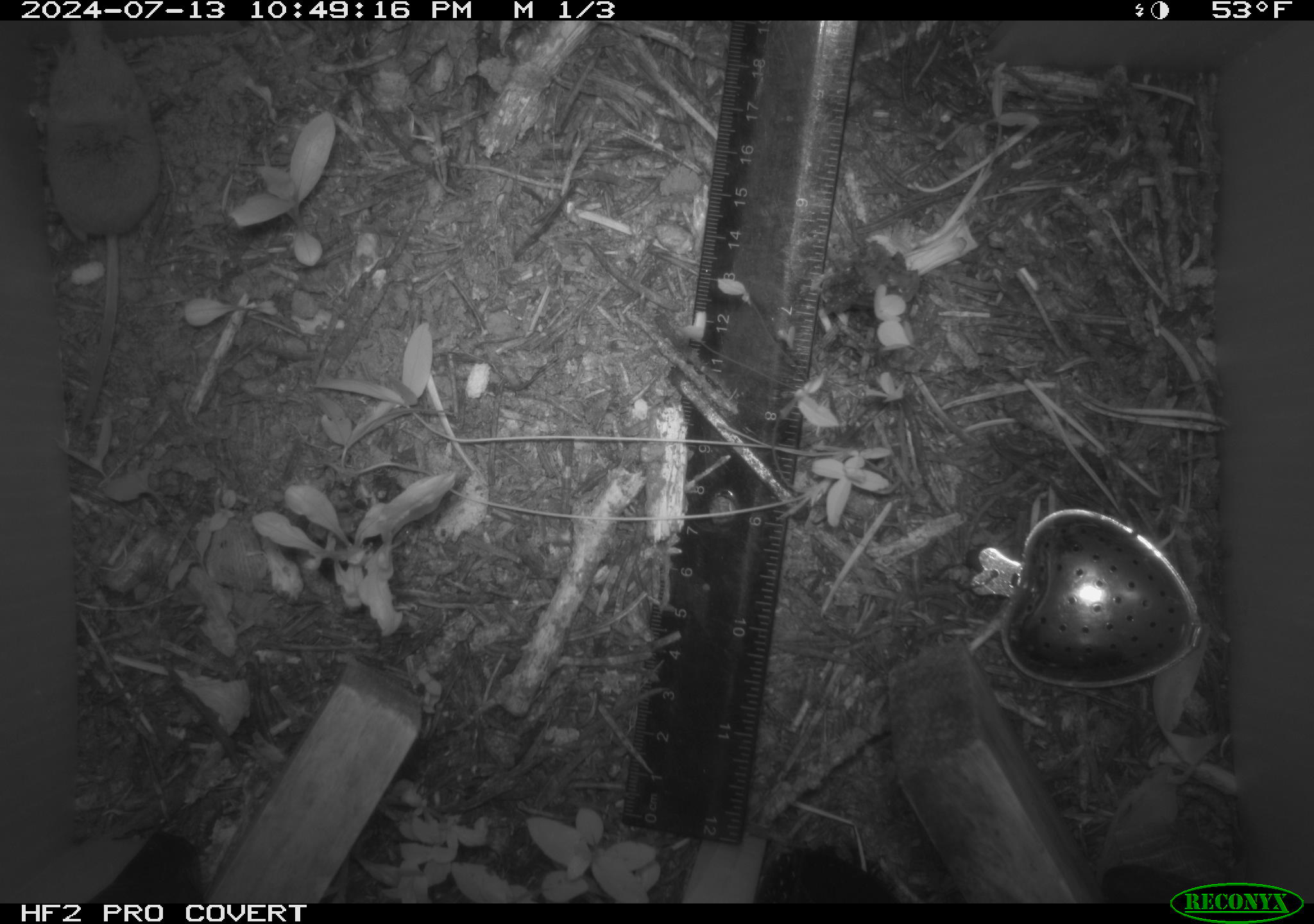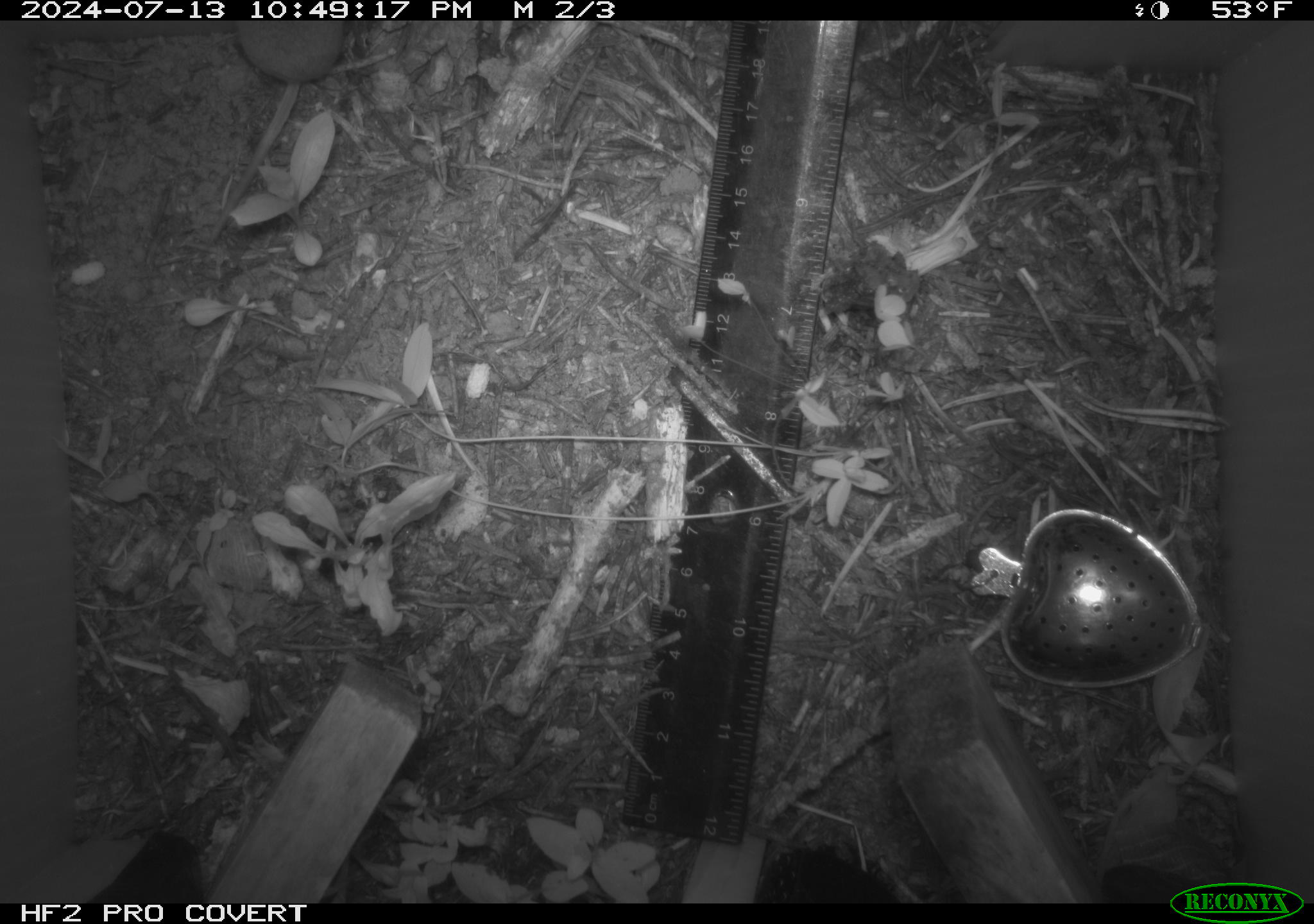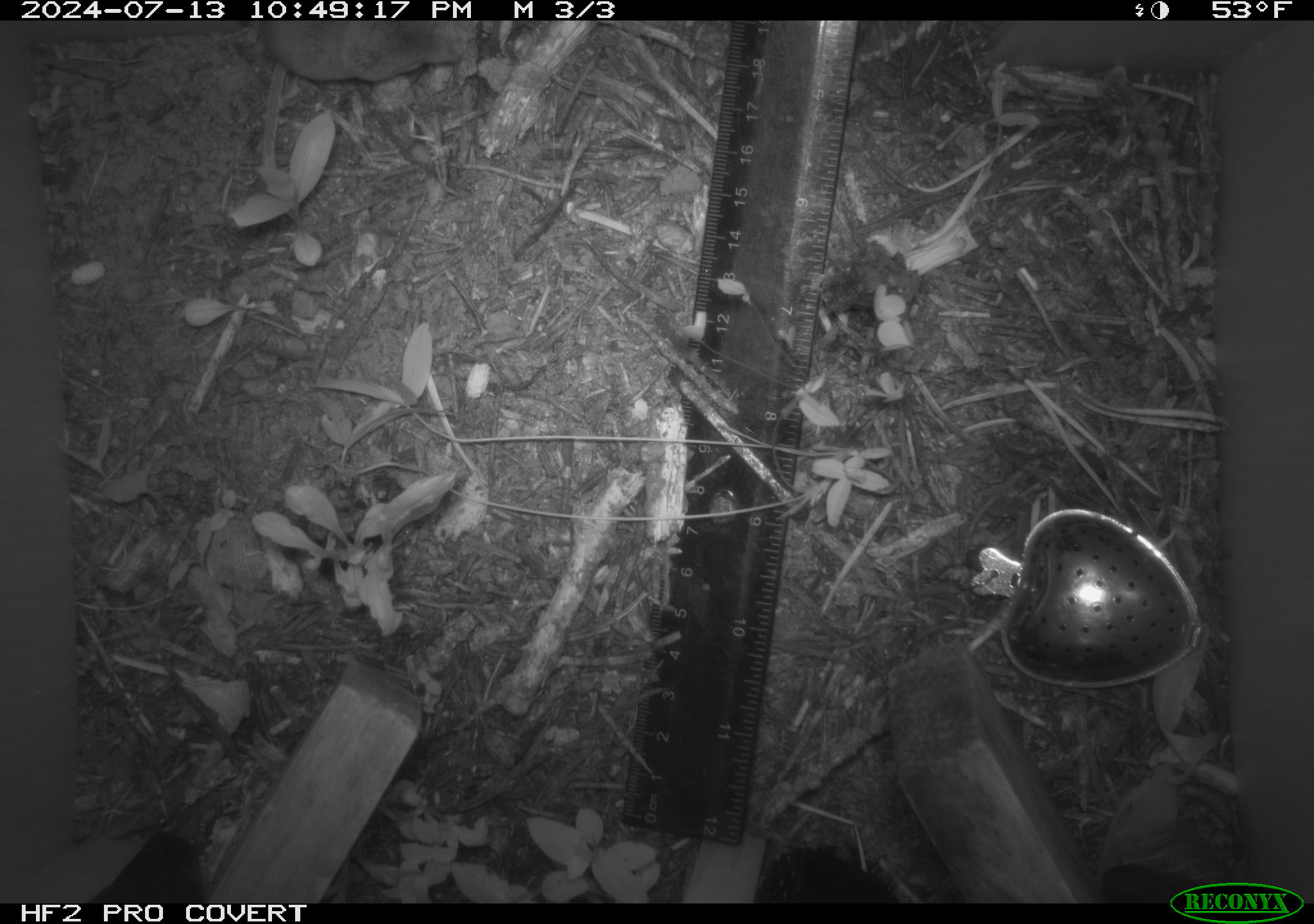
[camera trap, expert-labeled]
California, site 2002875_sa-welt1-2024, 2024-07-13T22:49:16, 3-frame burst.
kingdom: Animalia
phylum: Chordata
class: Mammalia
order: Eulipotyphla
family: Soricidae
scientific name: Soricidae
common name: shrews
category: soricidae family